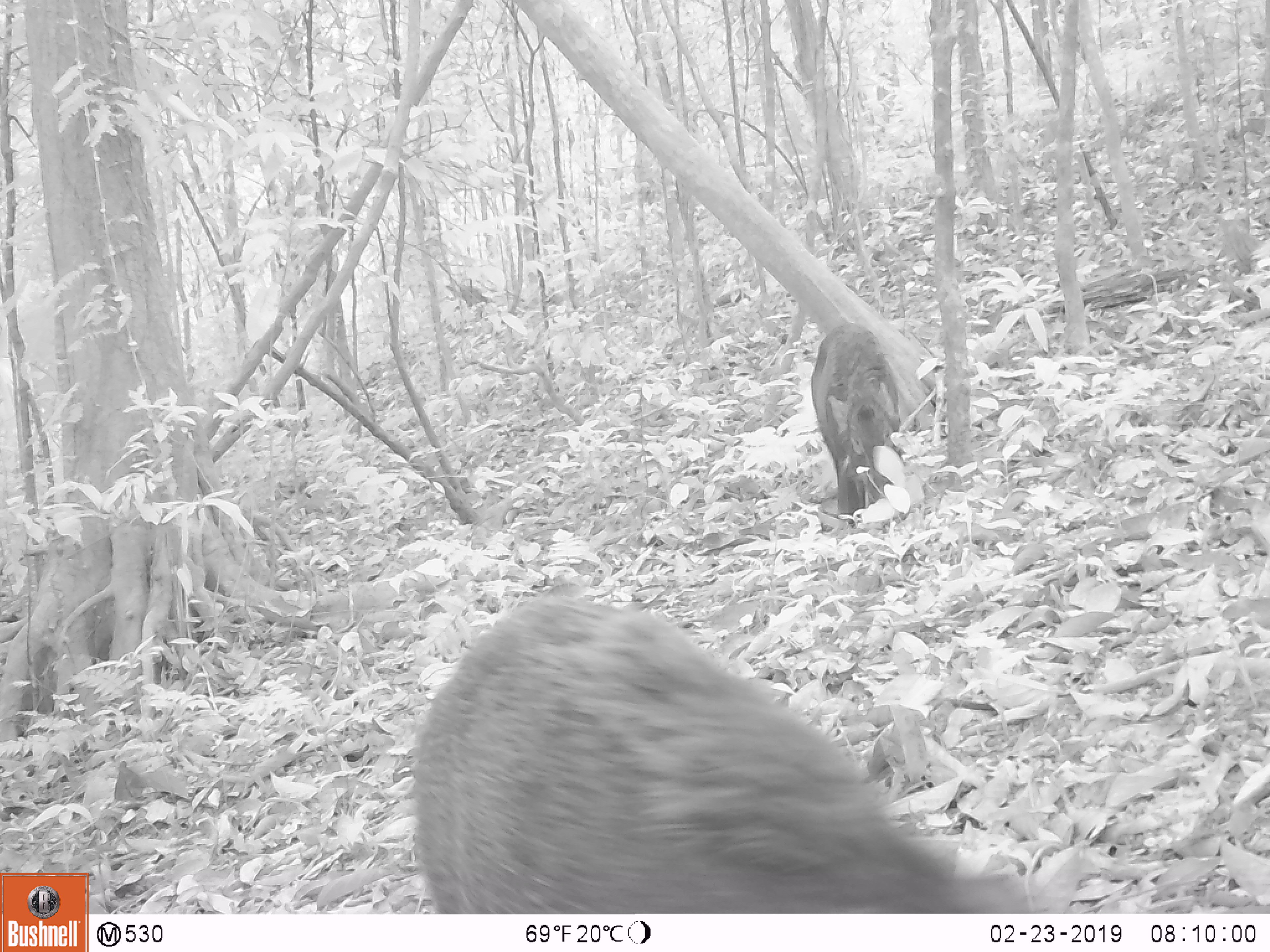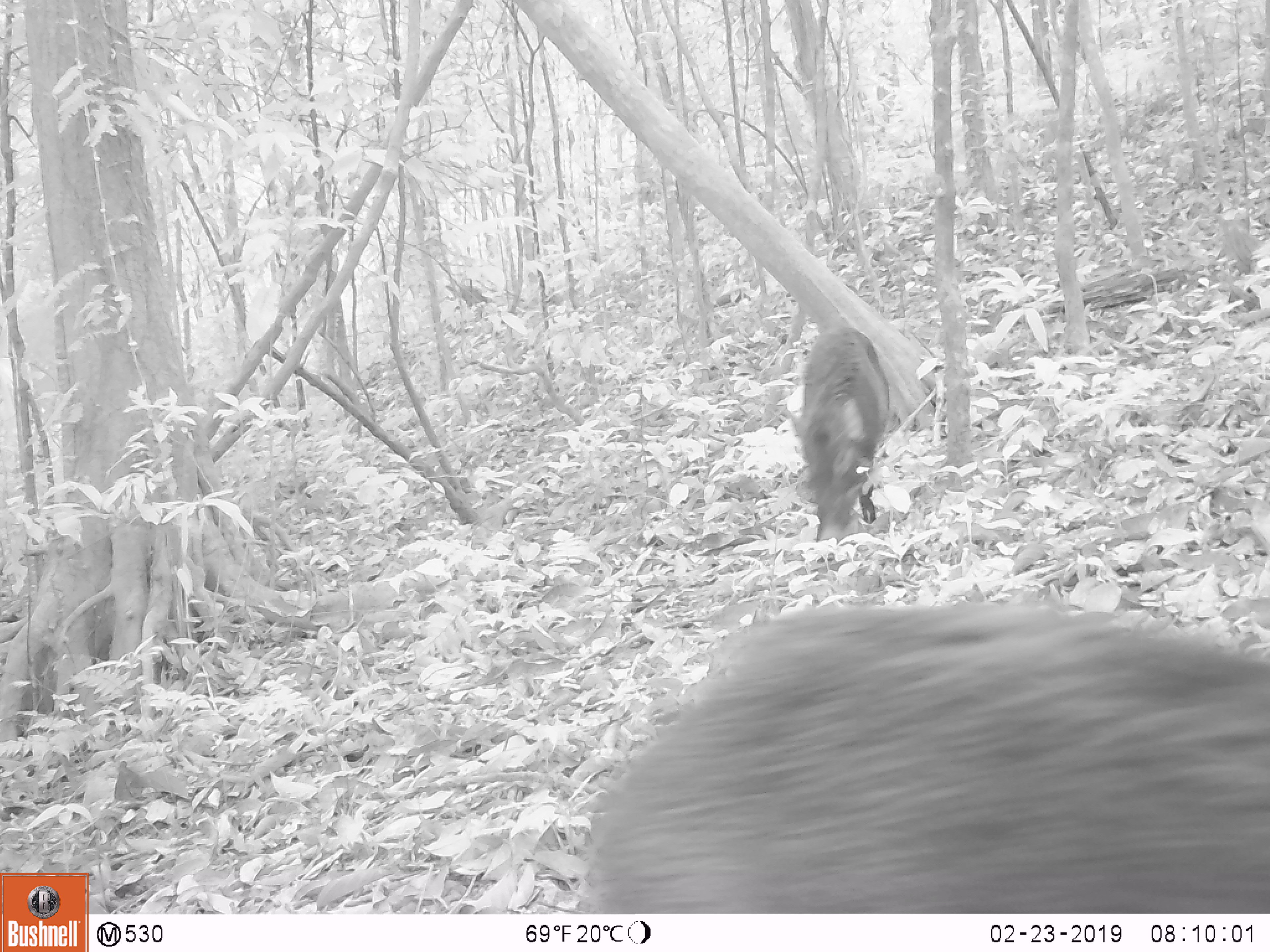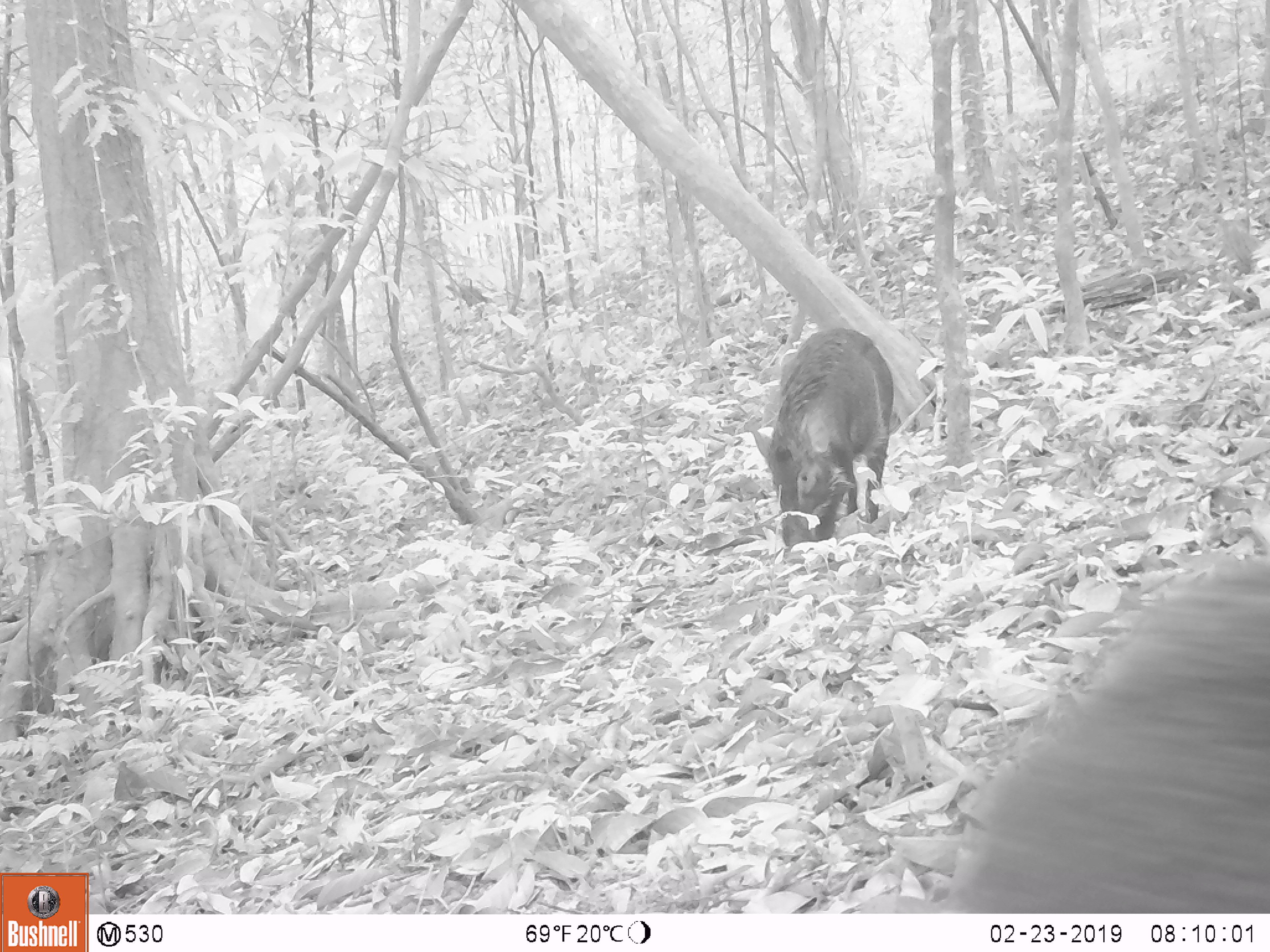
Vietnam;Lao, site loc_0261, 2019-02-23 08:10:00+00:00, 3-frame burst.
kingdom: Animalia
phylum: Chordata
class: Mammalia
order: Artiodactyla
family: Suidae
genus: Sus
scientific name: Sus scrofa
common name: eurasian wild pig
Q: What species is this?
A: Eurasian wild pig (Sus scrofa).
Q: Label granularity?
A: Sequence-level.